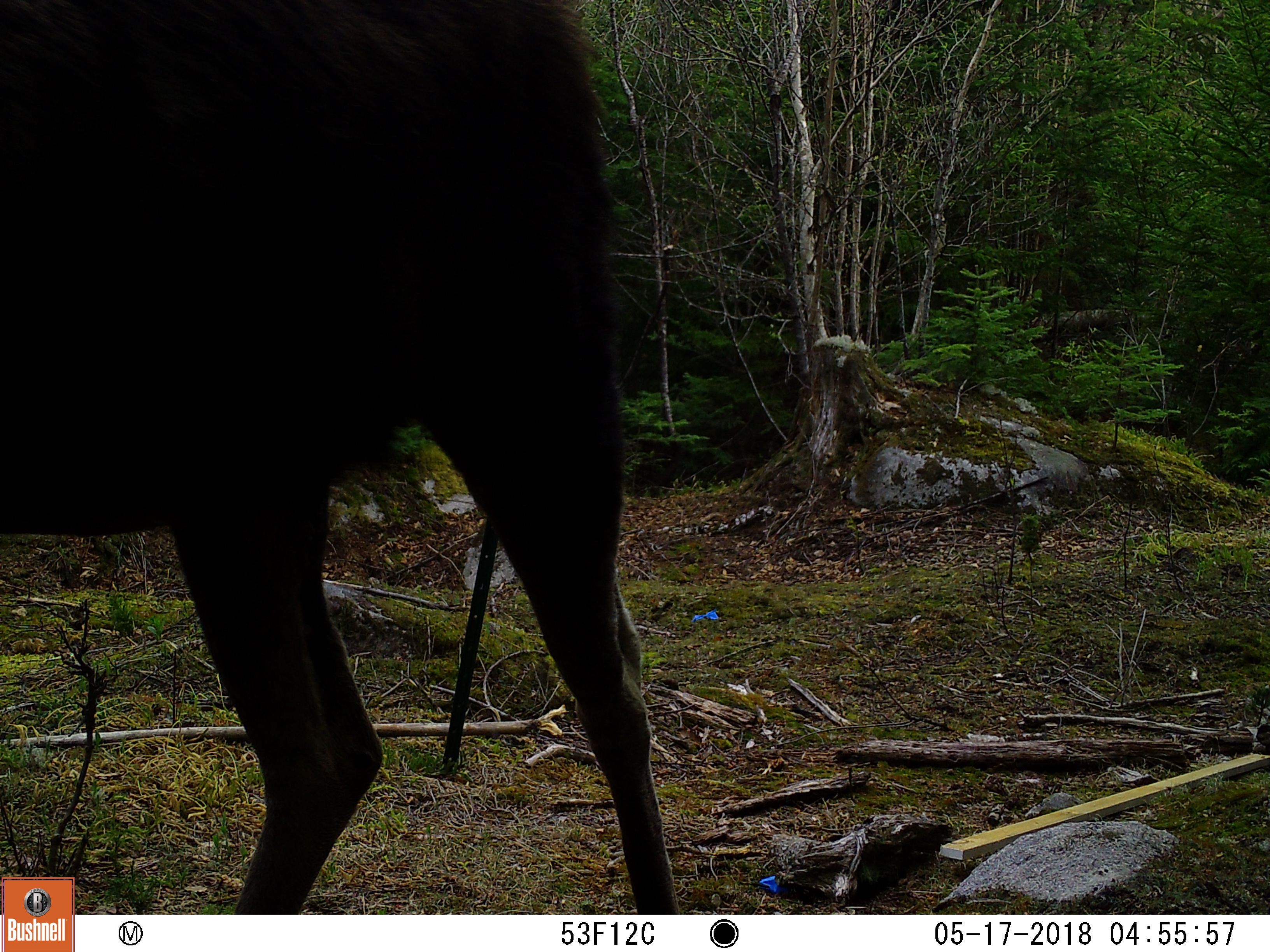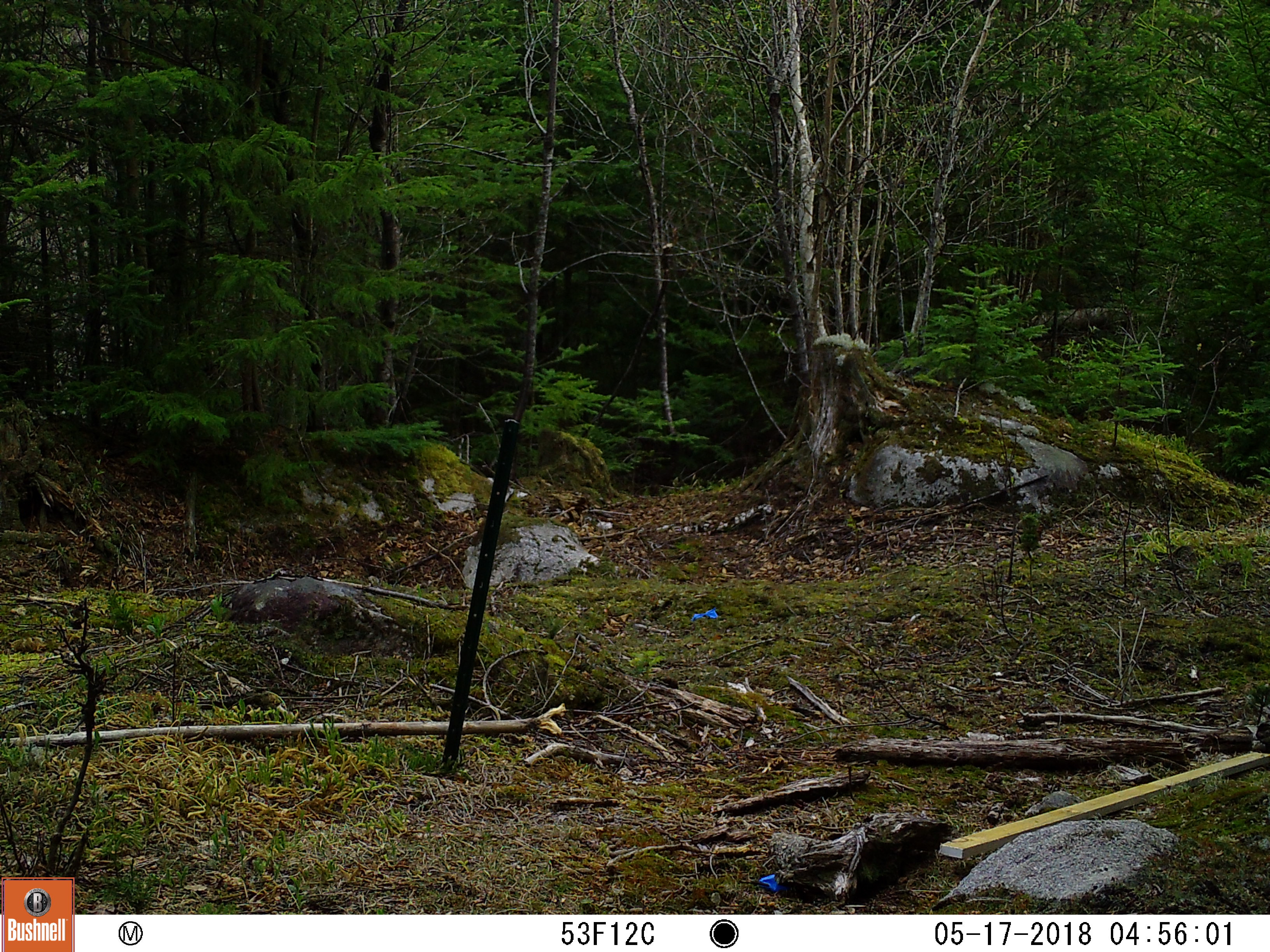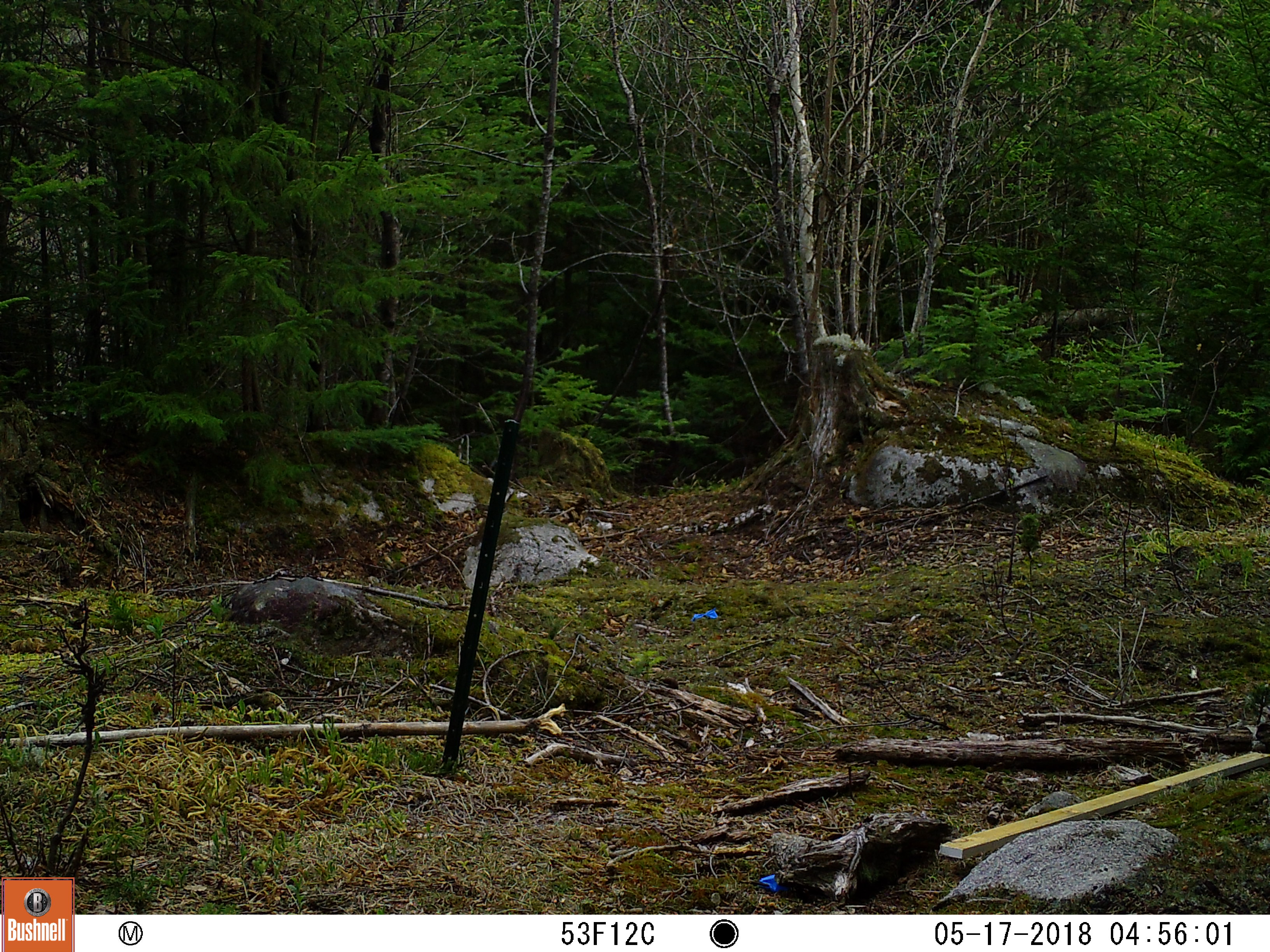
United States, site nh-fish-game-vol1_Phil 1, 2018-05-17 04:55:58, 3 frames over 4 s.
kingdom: Animalia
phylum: Chordata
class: Mammalia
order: Artiodactyla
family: Cervidae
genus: Alces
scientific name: Alces alces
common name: moose